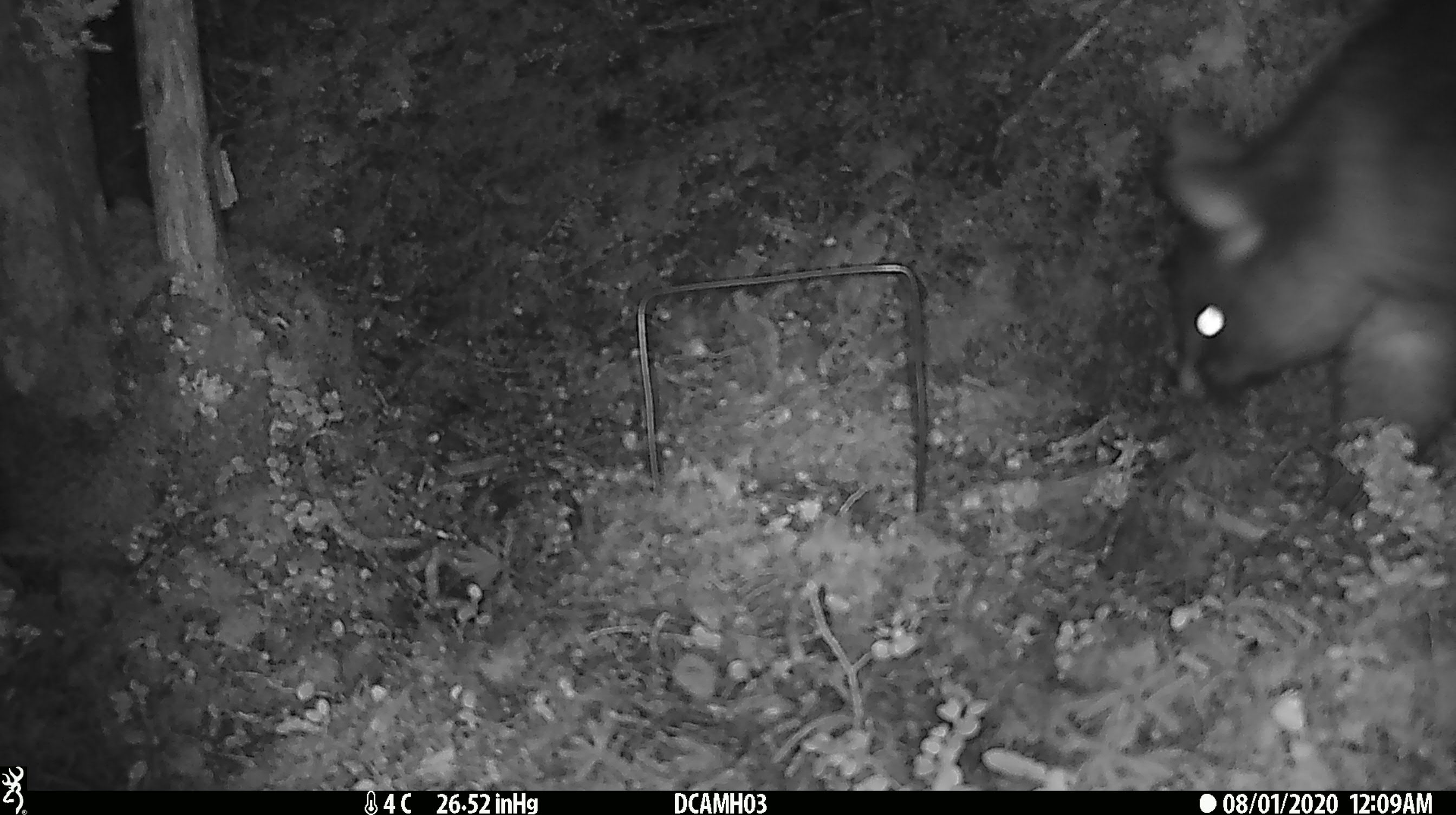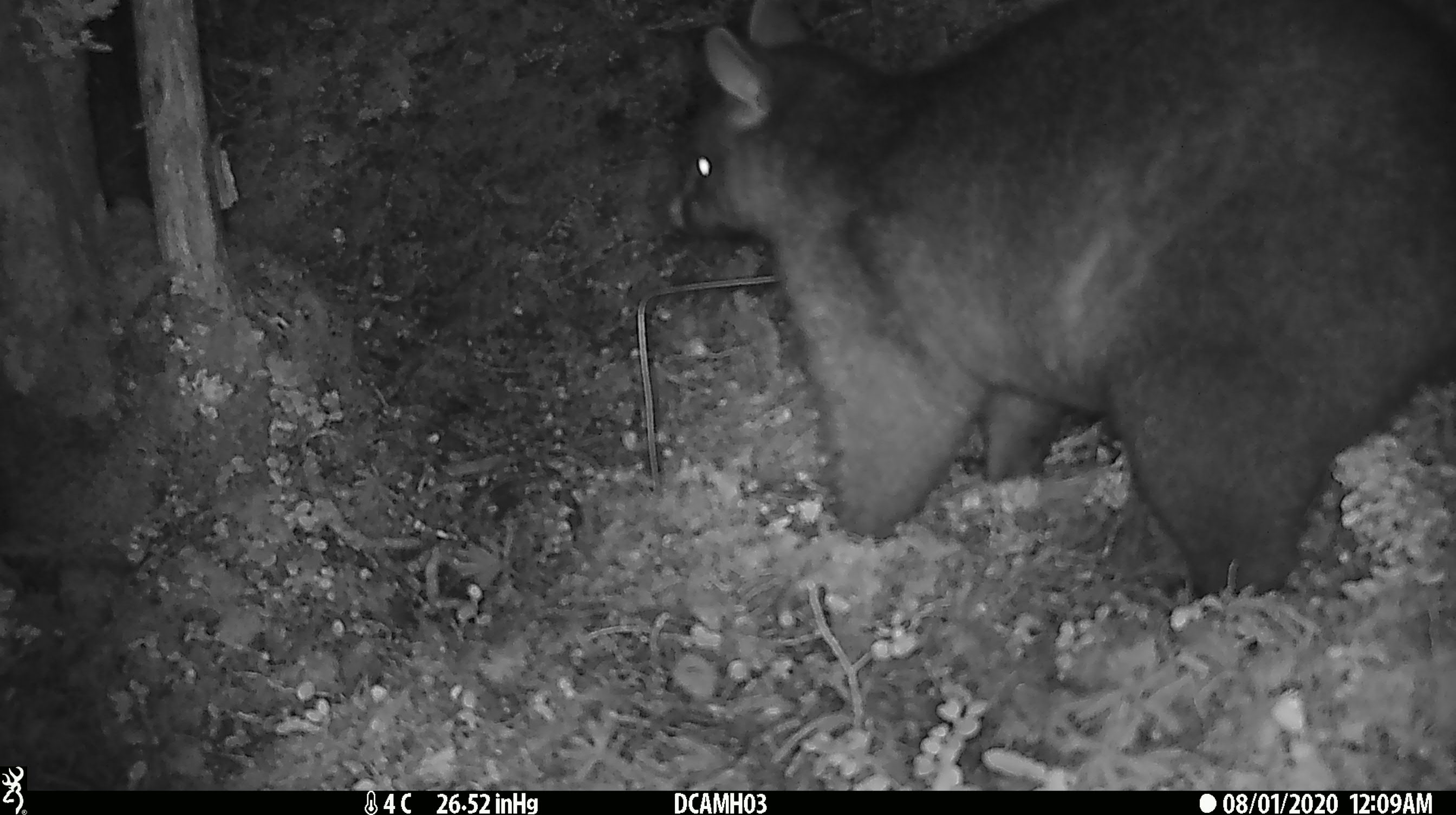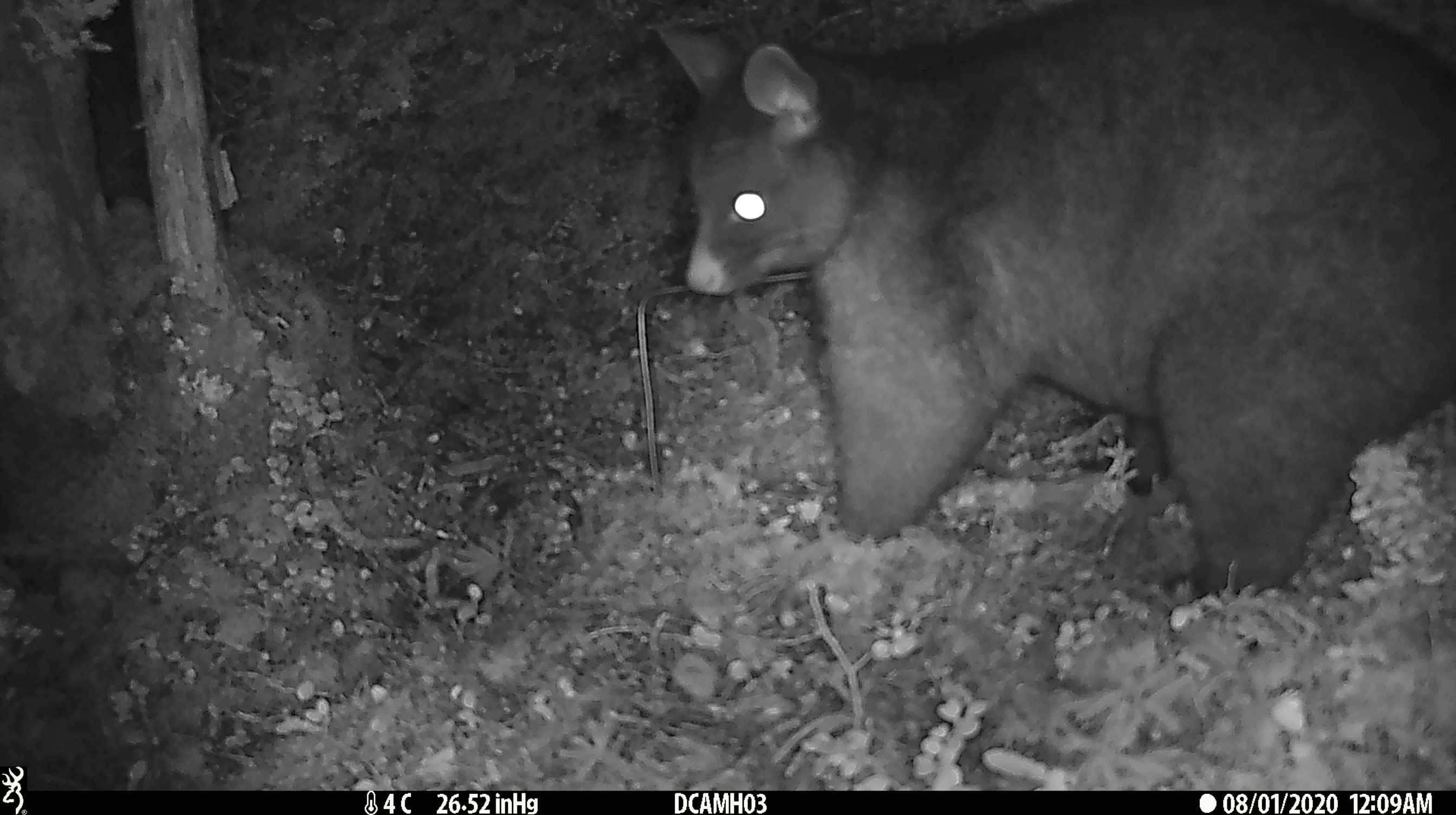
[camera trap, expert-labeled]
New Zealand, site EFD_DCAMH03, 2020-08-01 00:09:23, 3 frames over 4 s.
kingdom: Animalia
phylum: Chordata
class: Mammalia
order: Diprotodontia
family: Phalangeridae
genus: Trichosurus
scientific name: Trichosurus vulpecula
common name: common brushtail possum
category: possum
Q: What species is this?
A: Possum (common brushtail possum) (Trichosurus vulpecula).